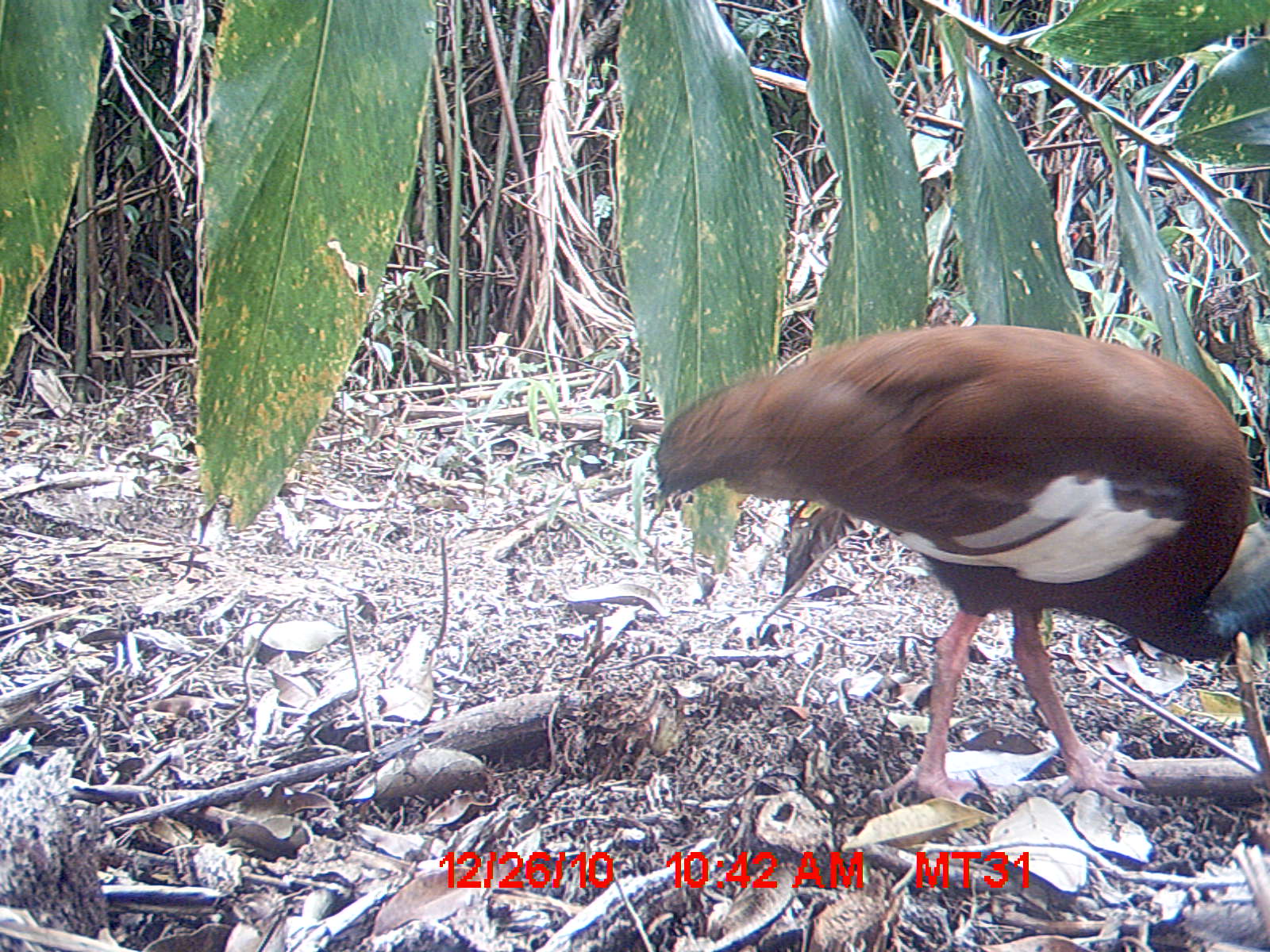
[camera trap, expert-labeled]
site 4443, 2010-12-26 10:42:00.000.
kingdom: Animalia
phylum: Chordata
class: Aves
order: Pelecaniformes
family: Threskiornithidae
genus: Lophotibis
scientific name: Lophotibis cristata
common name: madagascan ibis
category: lophotibis cristataa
Lophotibis cristataa (madagascan ibis) (Lophotibis cristata), count 1.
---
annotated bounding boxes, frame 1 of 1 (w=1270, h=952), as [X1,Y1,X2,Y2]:
lophotibis cristataa: [648,322,1264,817]